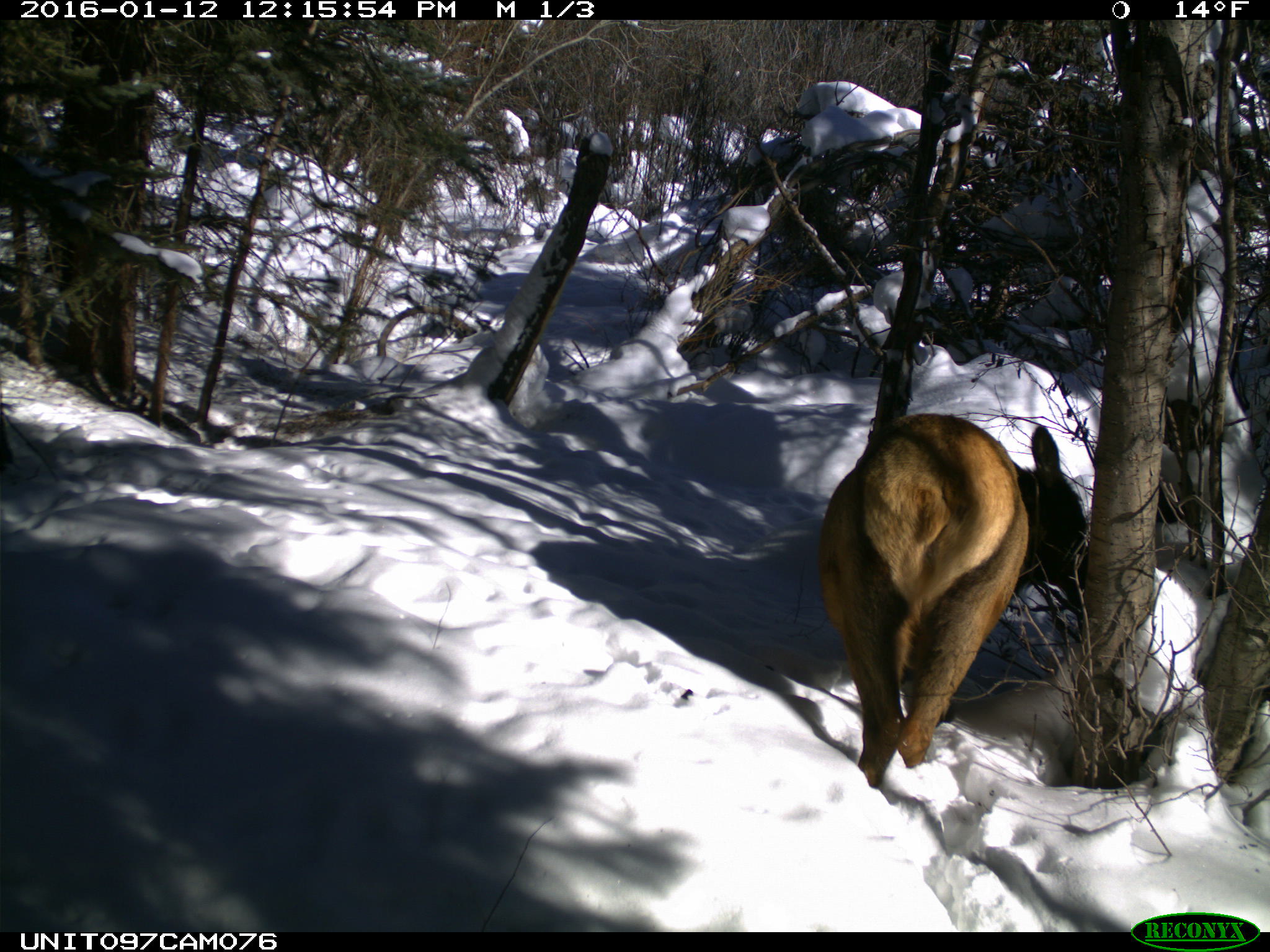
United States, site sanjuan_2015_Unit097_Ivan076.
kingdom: Animalia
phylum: Chordata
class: Mammalia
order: Artiodactyla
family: Cervidae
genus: Cervus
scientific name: Cervus elaphus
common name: red deer